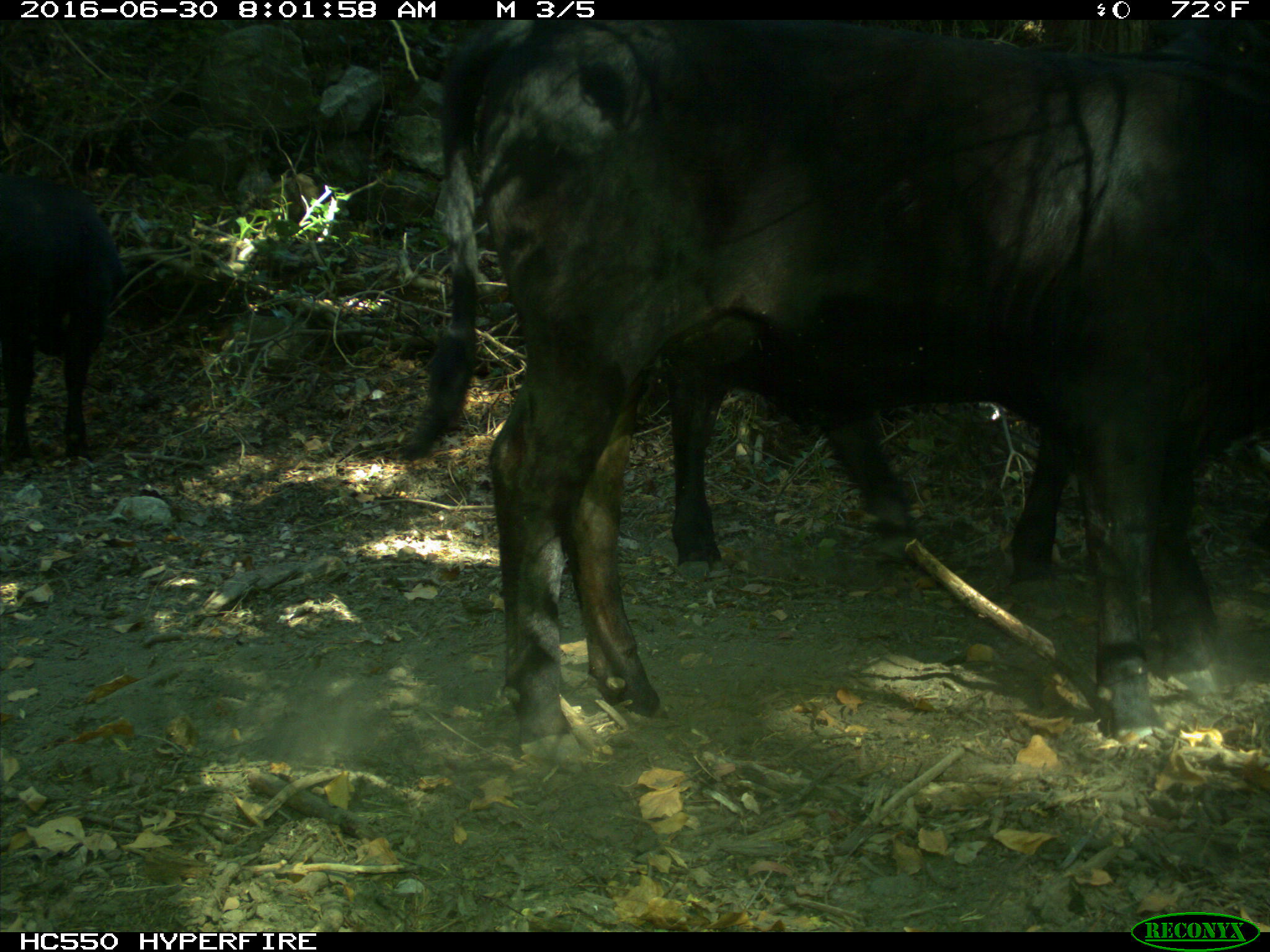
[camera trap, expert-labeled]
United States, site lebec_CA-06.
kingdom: Animalia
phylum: Chordata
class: Mammalia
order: Artiodactyla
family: Bovidae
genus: Bos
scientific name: Bos taurus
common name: domestic cow